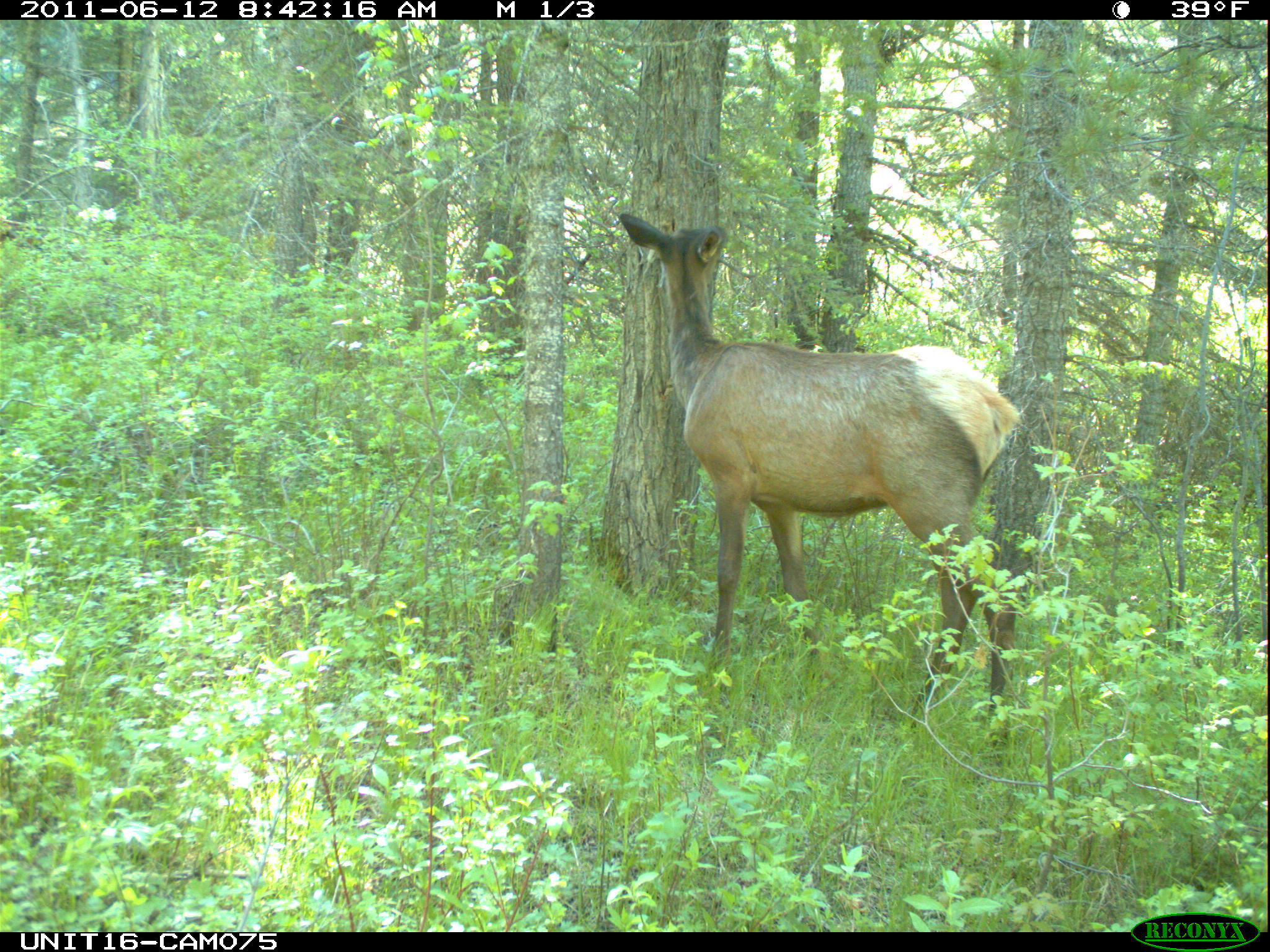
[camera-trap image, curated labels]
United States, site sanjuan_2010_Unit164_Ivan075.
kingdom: Animalia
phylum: Chordata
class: Mammalia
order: Artiodactyla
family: Cervidae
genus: Cervus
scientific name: Cervus elaphus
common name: red deer